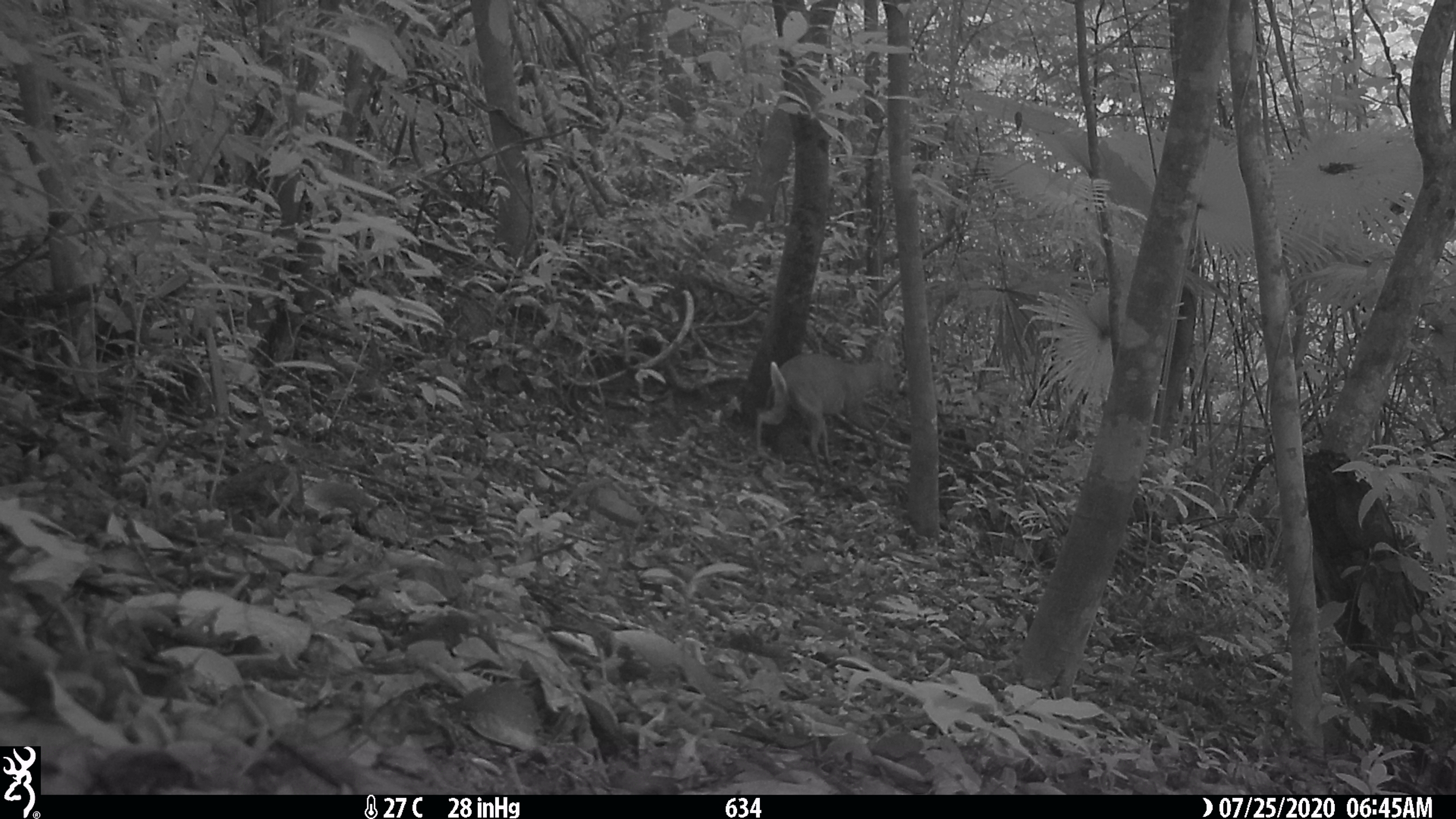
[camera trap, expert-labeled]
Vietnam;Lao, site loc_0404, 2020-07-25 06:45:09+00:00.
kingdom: Animalia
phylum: Chordata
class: Mammalia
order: Artiodactyla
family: Cervidae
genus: Muntiacus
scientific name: Muntiacus rooseveltorum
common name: roosevelt's muntjac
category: roosevelts muntjac group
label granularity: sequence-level